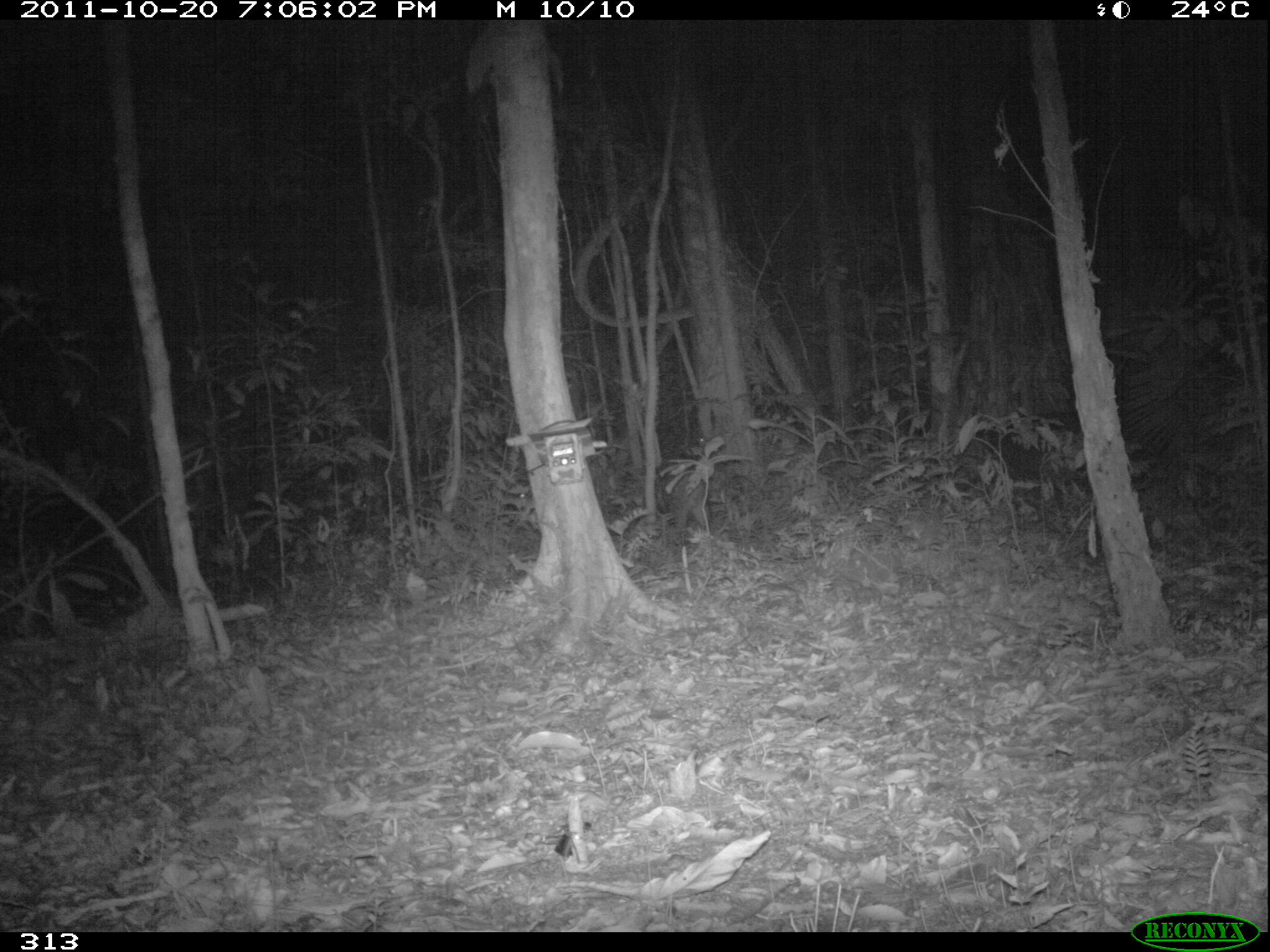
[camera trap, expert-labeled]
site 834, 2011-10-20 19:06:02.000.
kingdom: Animalia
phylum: Chordata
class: Mammalia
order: Artiodactyla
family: Tayassuidae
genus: Tayassu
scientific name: Tayassu pecari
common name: white-lipped peccary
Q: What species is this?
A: Tayassu pecari (white-lipped peccary).